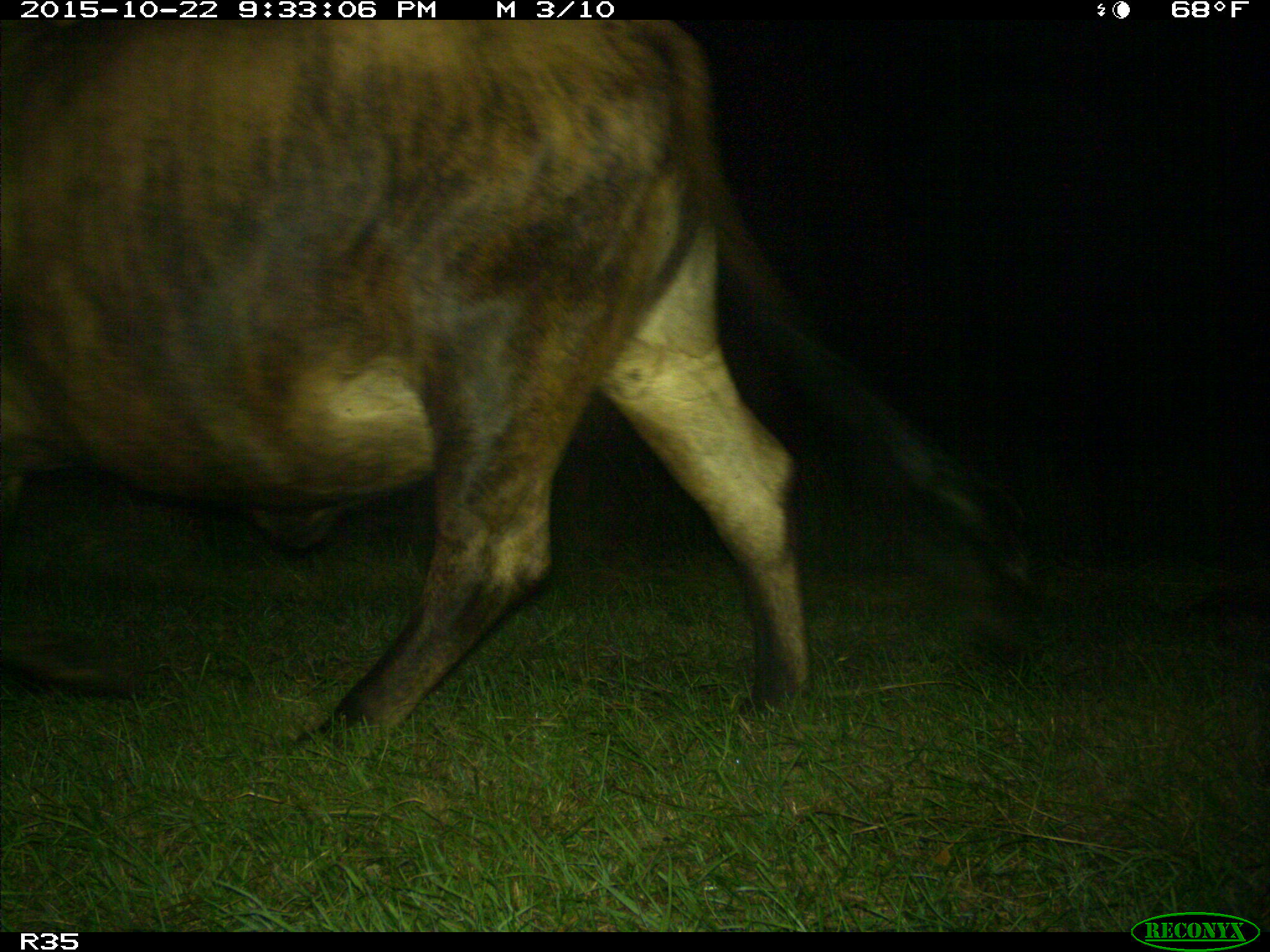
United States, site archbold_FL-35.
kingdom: Animalia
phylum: Chordata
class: Mammalia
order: Artiodactyla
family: Bovidae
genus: Bos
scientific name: Bos taurus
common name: domestic cow